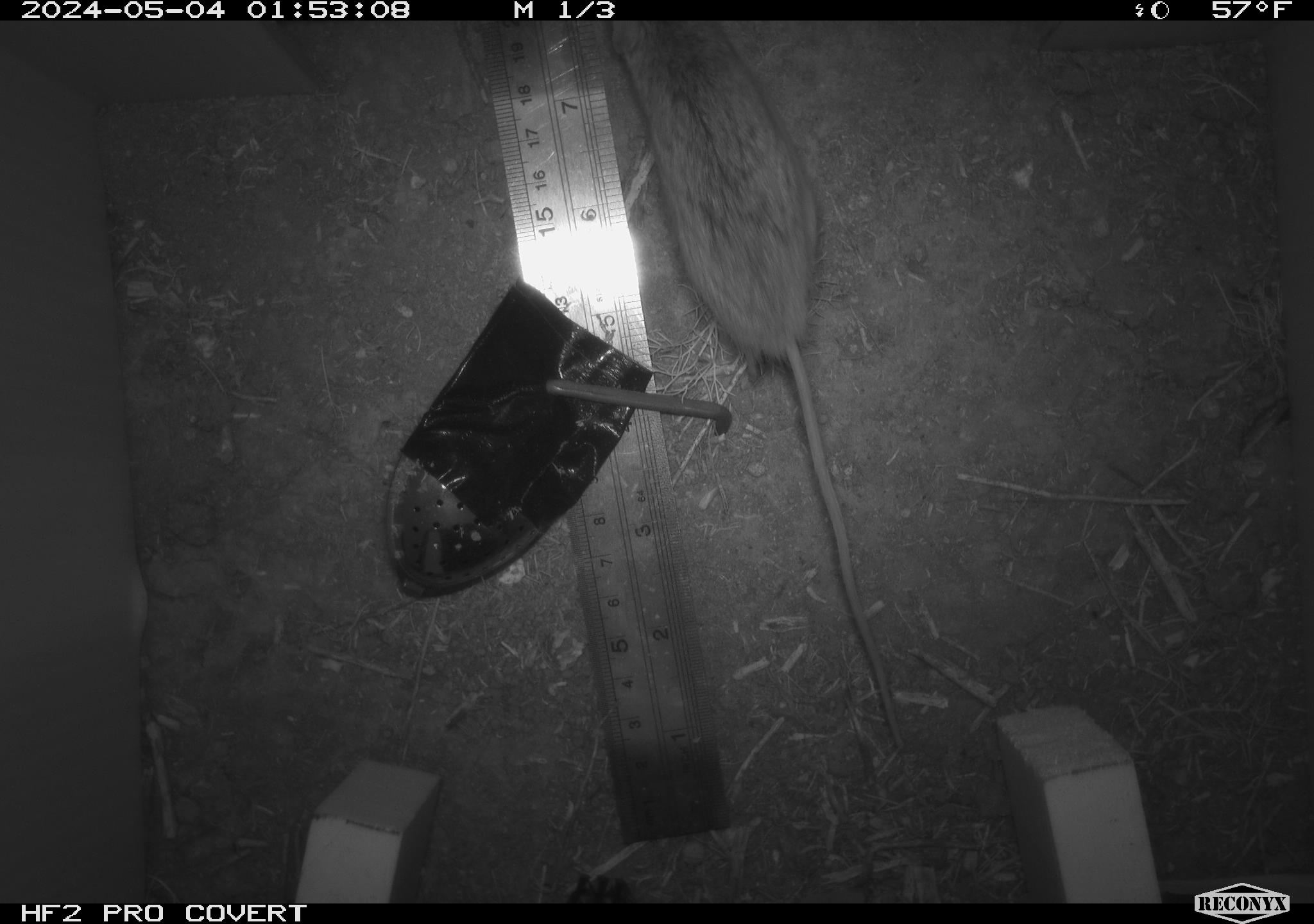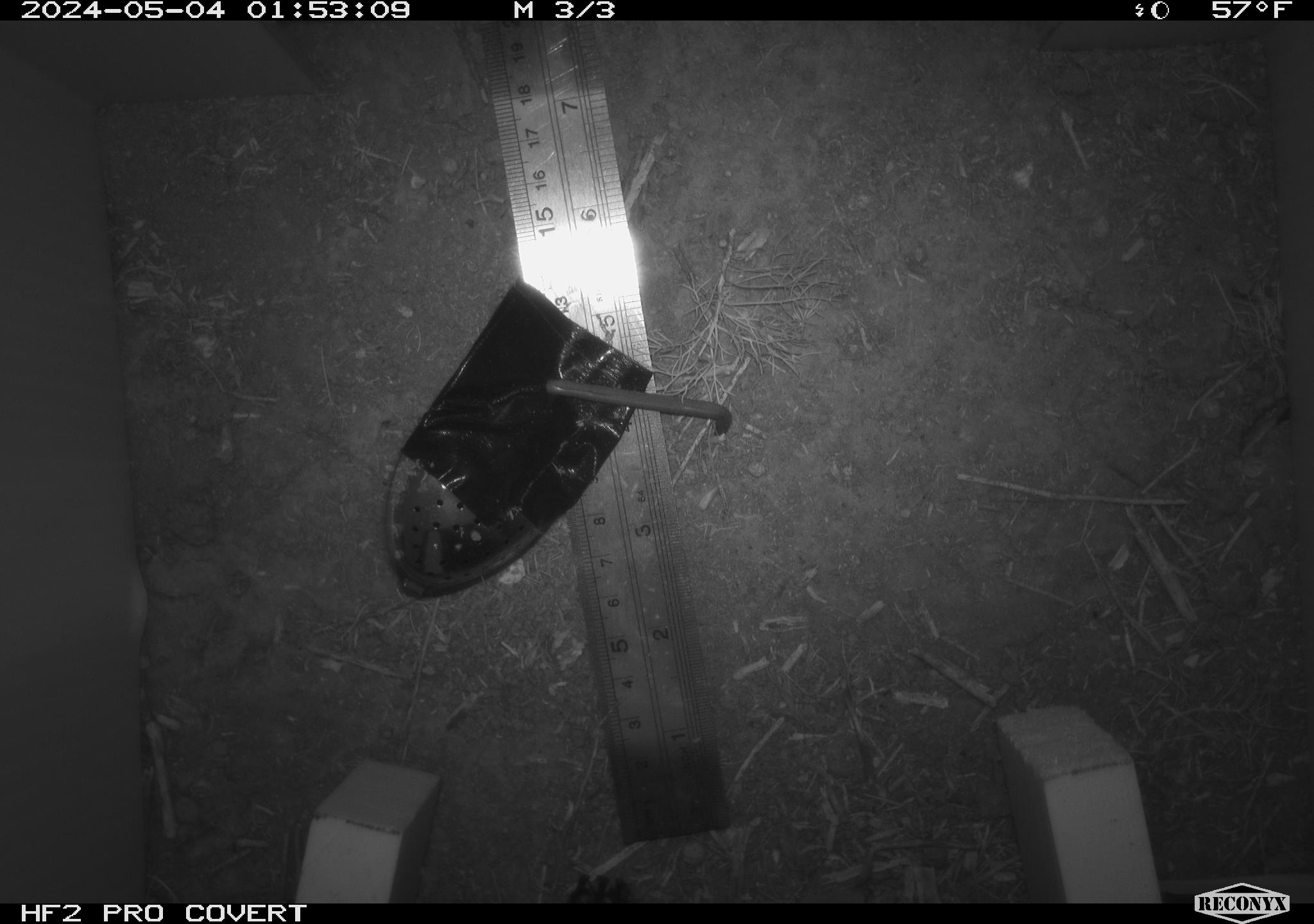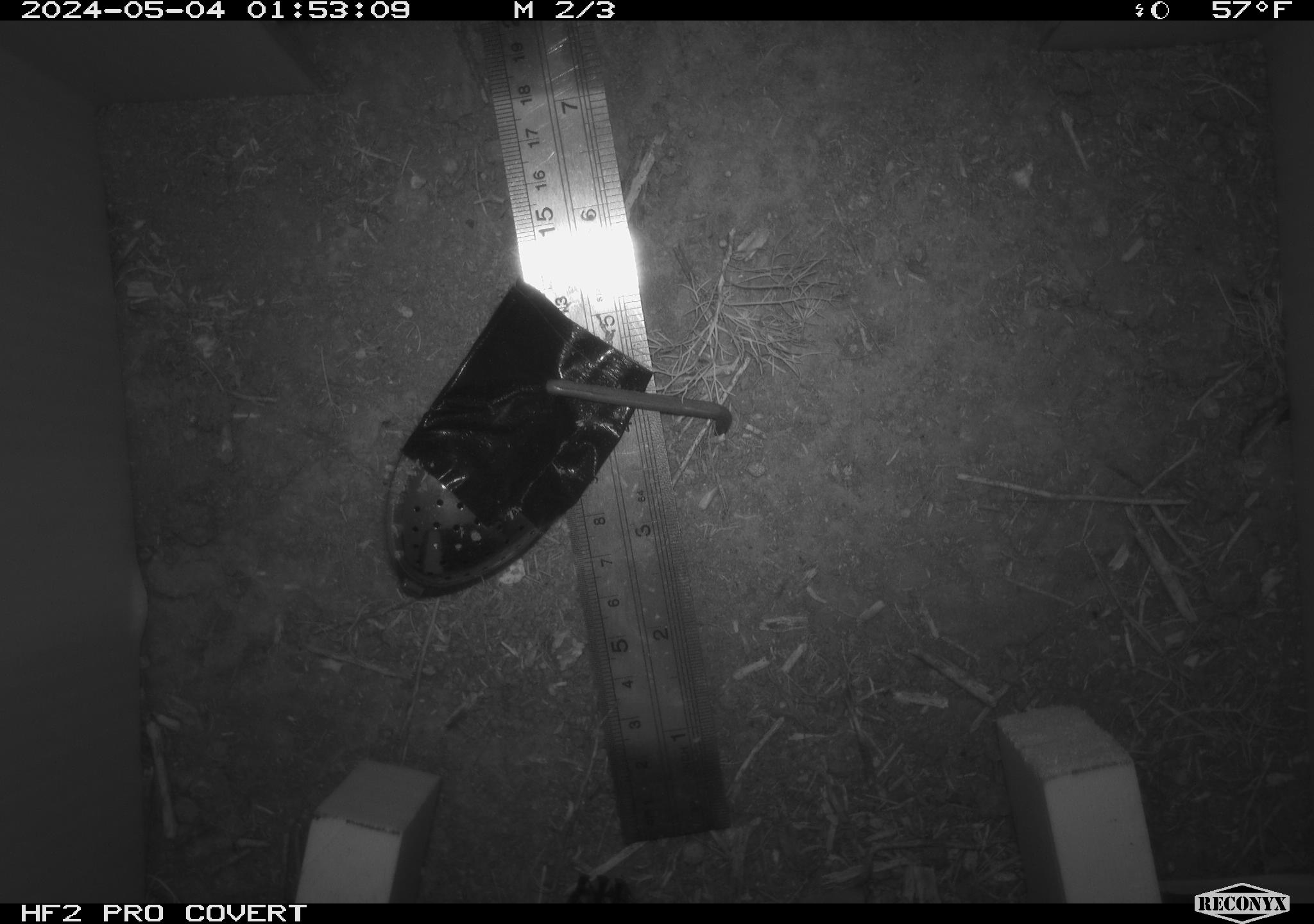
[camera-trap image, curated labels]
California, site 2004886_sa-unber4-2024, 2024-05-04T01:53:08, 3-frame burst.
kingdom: Animalia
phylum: Chordata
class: Mammalia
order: Rodentia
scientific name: Rodentia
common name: mouse species